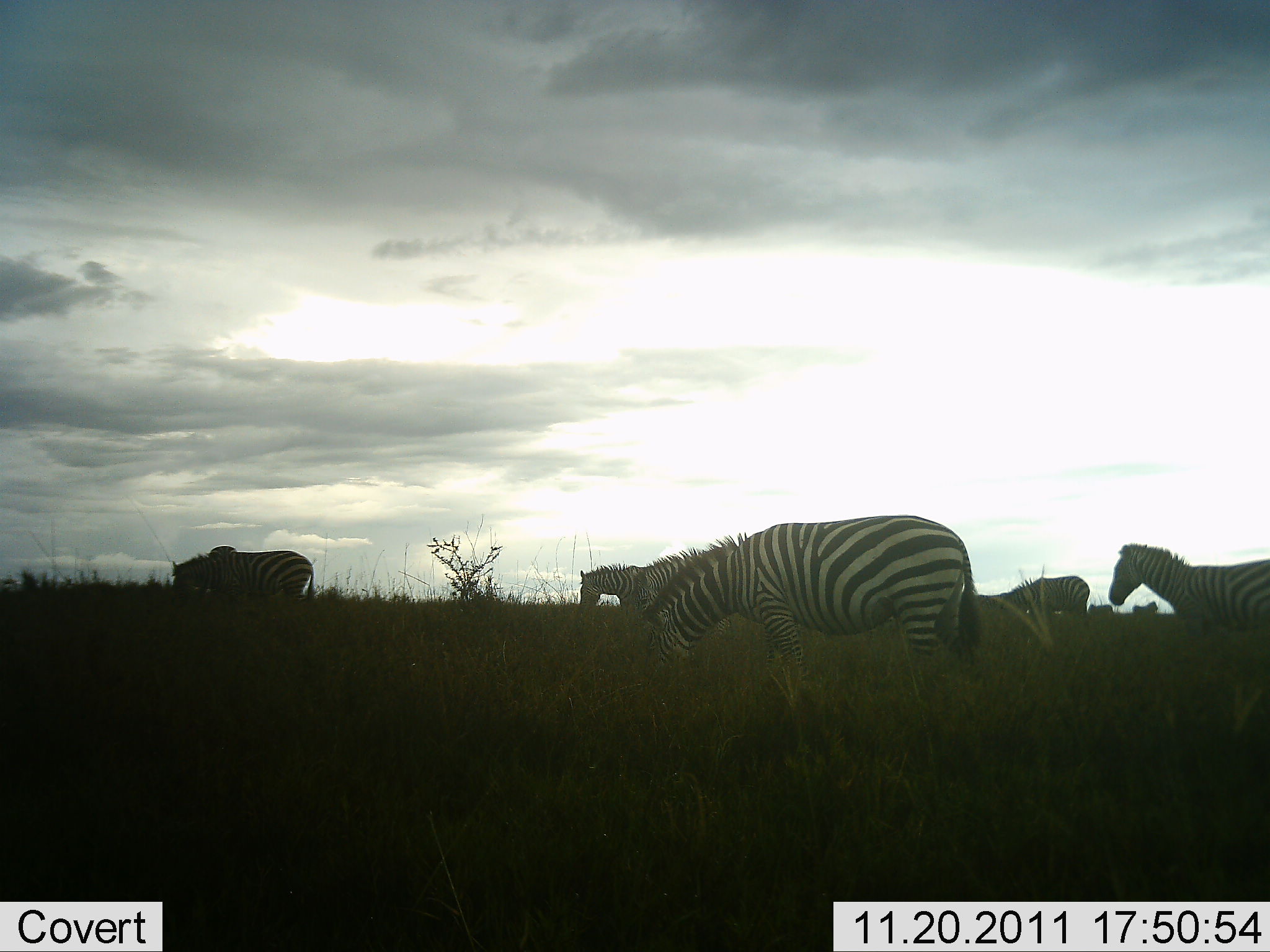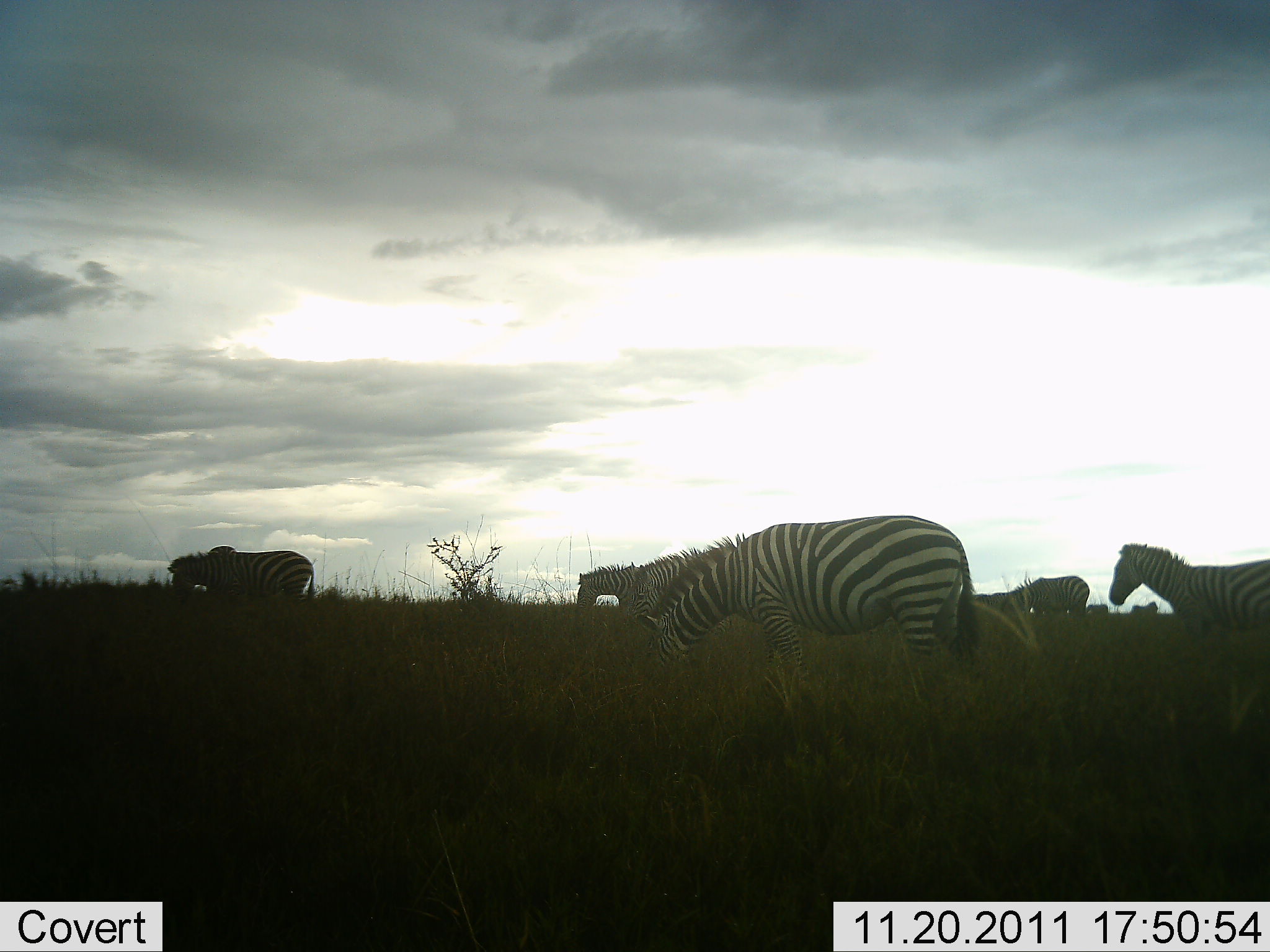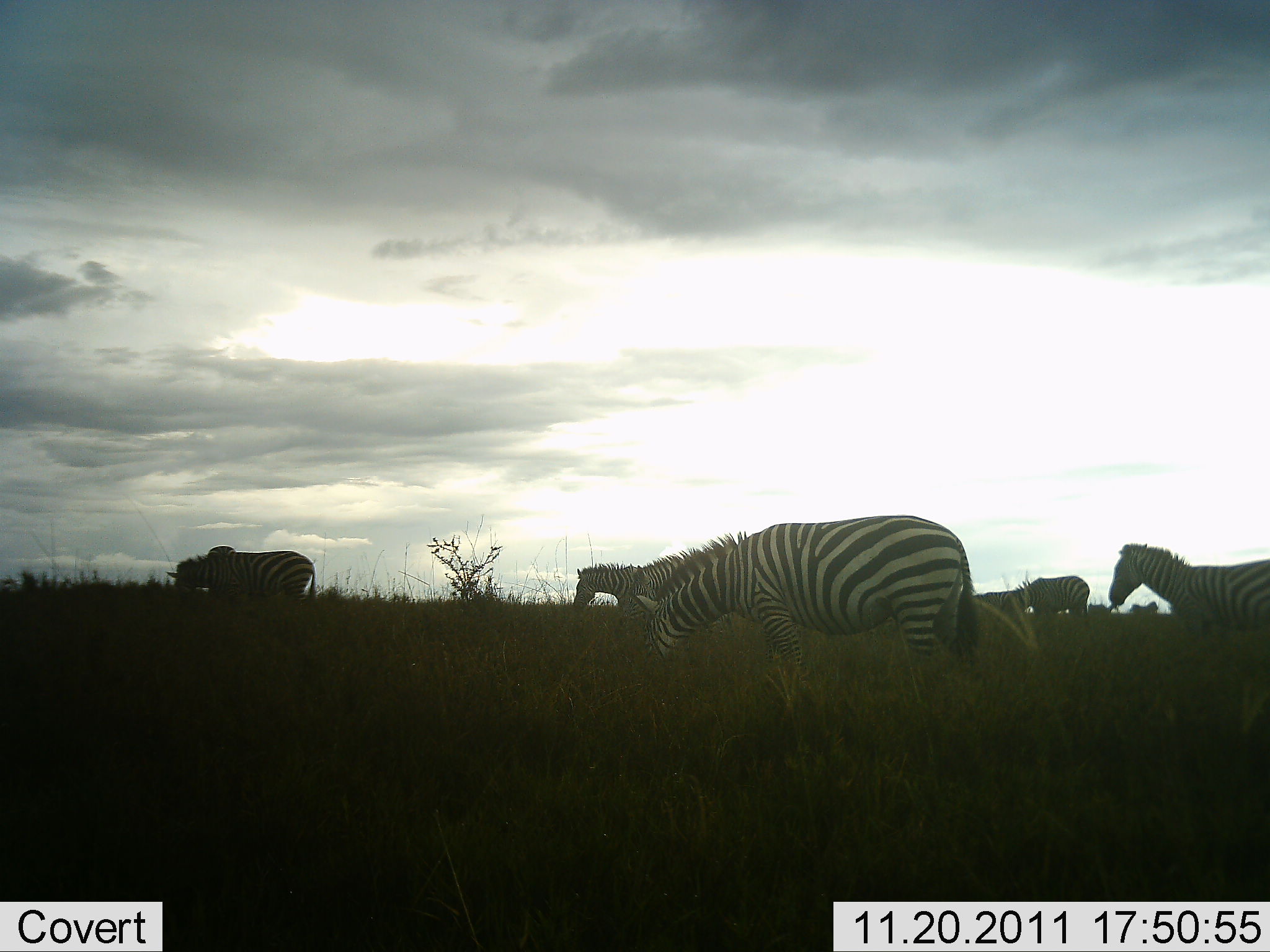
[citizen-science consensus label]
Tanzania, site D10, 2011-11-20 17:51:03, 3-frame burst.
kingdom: Animalia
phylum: Chordata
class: Mammalia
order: Perissodactyla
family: Equidae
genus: Equus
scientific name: Equus quagga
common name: plains zebra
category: zebra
Zebra (plains zebra) (Equus quagga), count 6. Behavior (volunteer vote fractions): standing 47%, resting 0%, moving 20%, interacting 0%. Young present (vote fraction): 0%. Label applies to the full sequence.